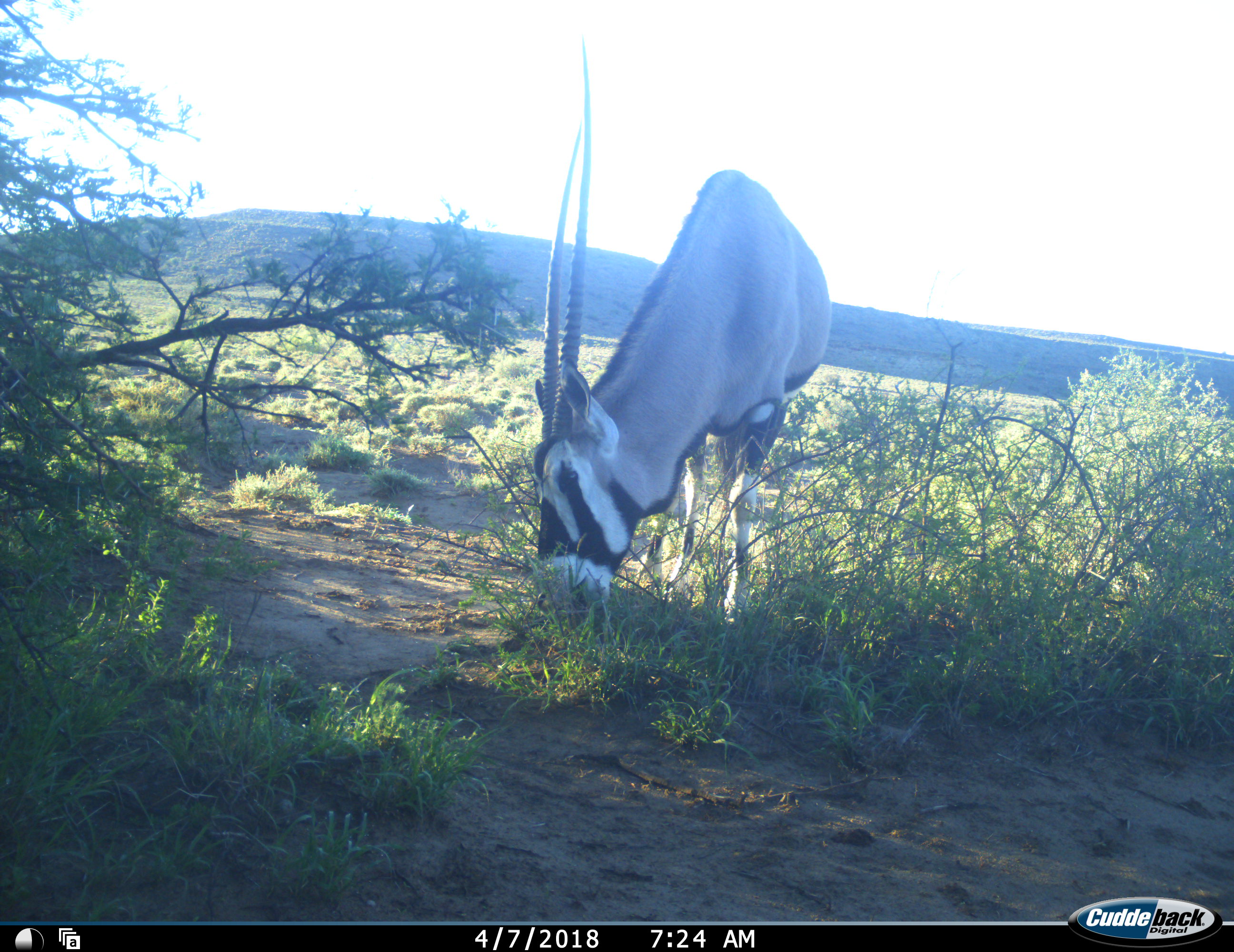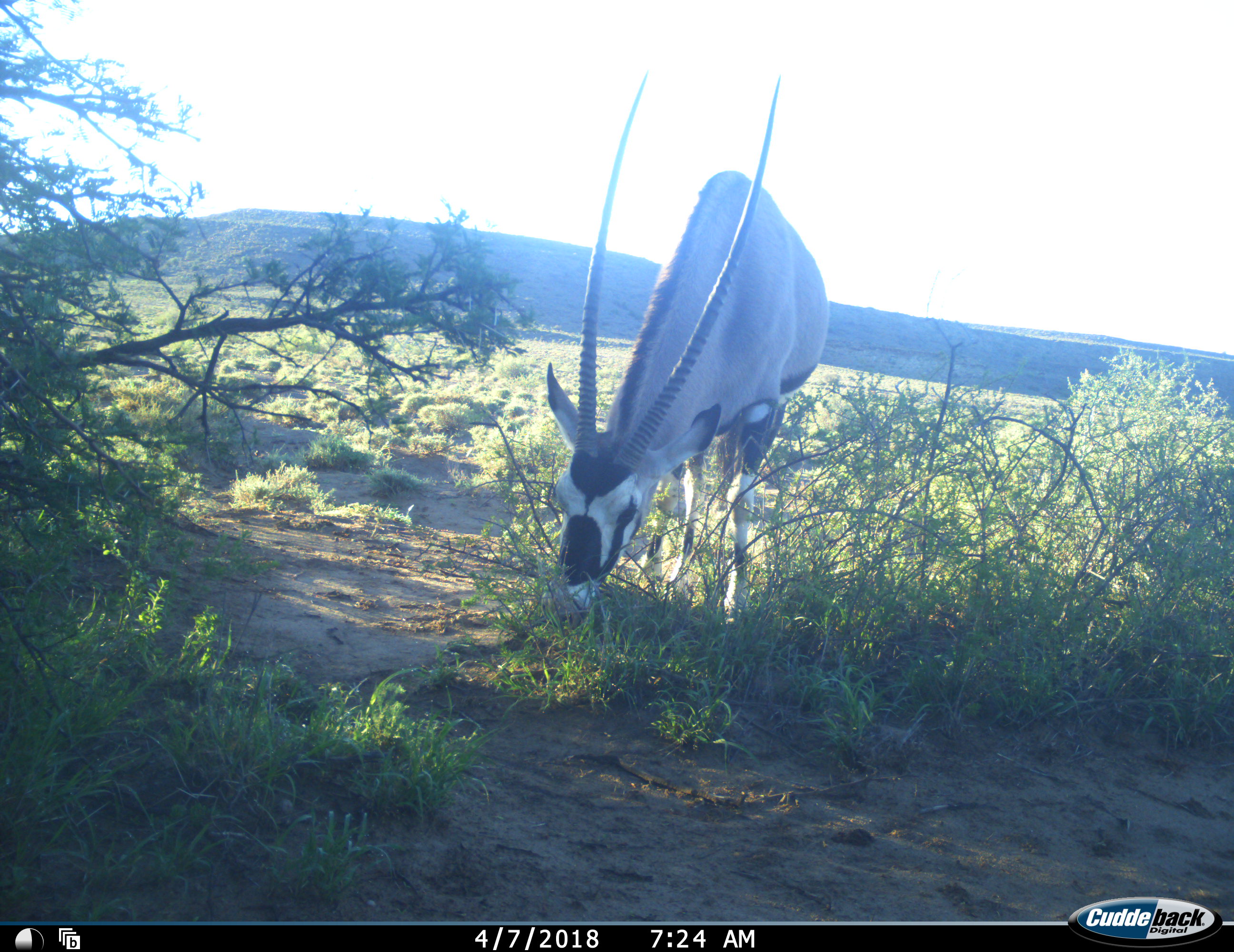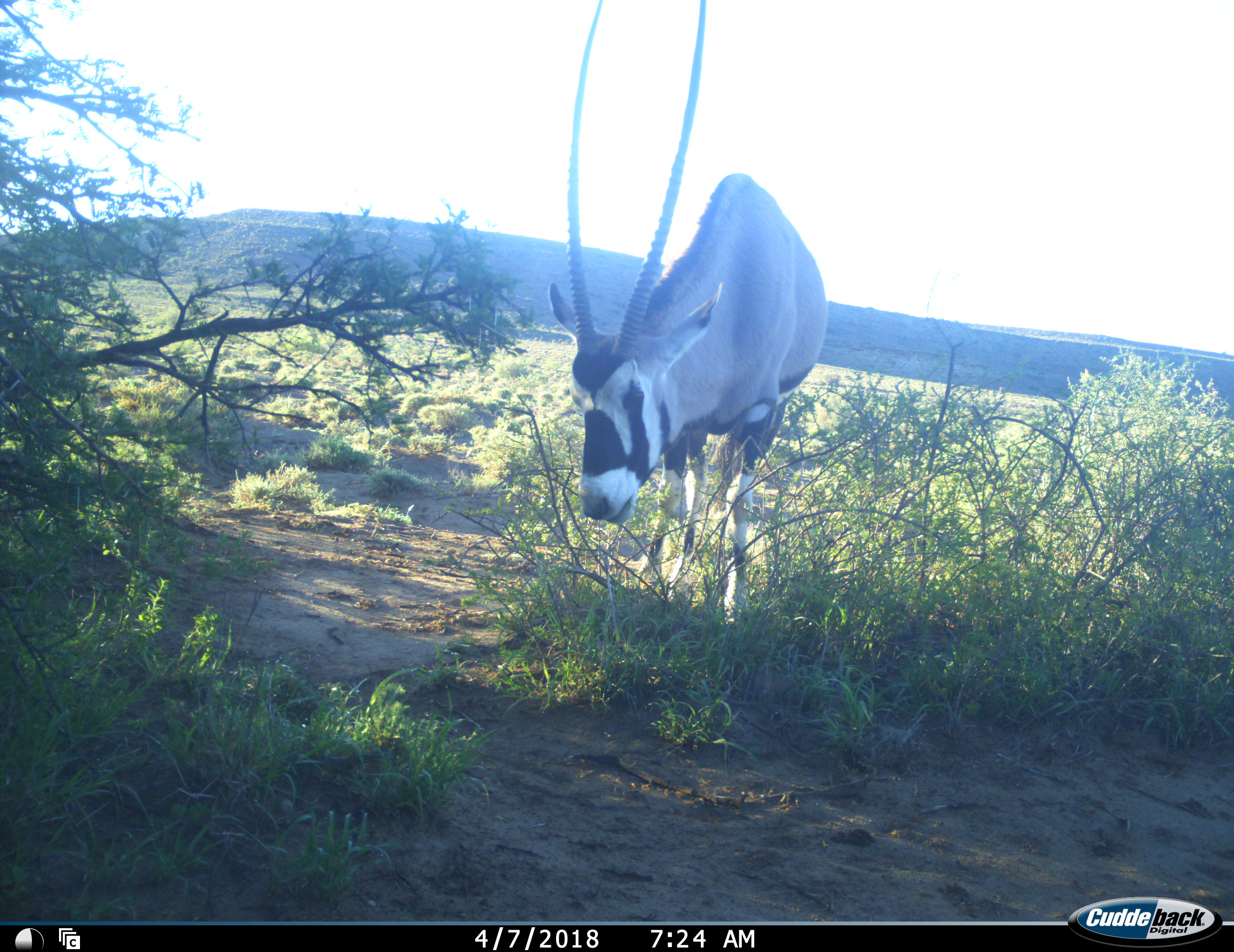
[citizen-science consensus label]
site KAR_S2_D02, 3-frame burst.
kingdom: Animalia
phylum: Chordata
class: Mammalia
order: Artiodactyla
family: Bovidae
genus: Oryx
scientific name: Oryx gazella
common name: gemsbok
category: oryx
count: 1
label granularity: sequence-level